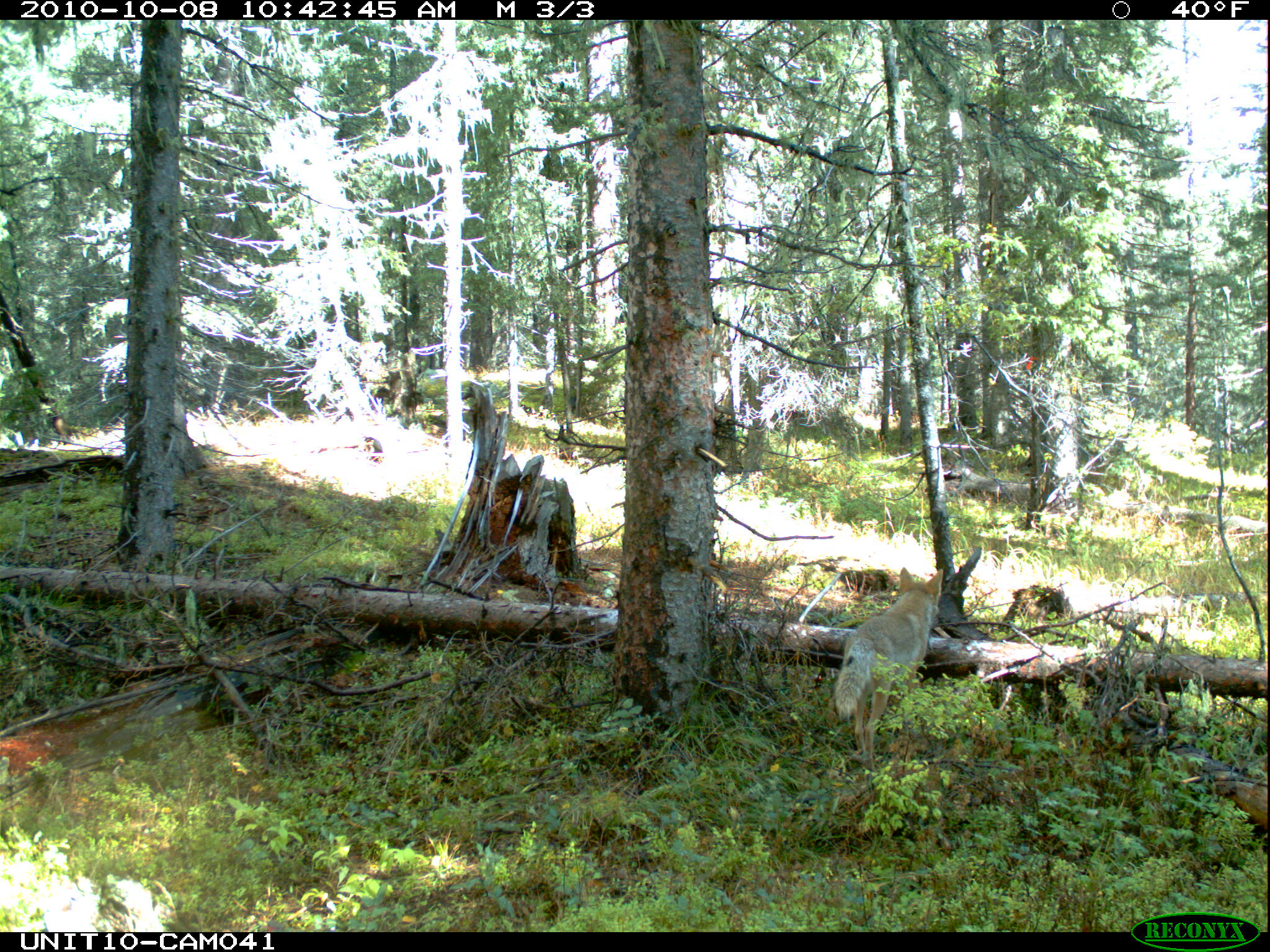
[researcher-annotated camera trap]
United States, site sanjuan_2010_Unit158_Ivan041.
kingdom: Animalia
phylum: Chordata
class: Mammalia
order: Carnivora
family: Canidae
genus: Canis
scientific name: Canis latrans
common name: coyote